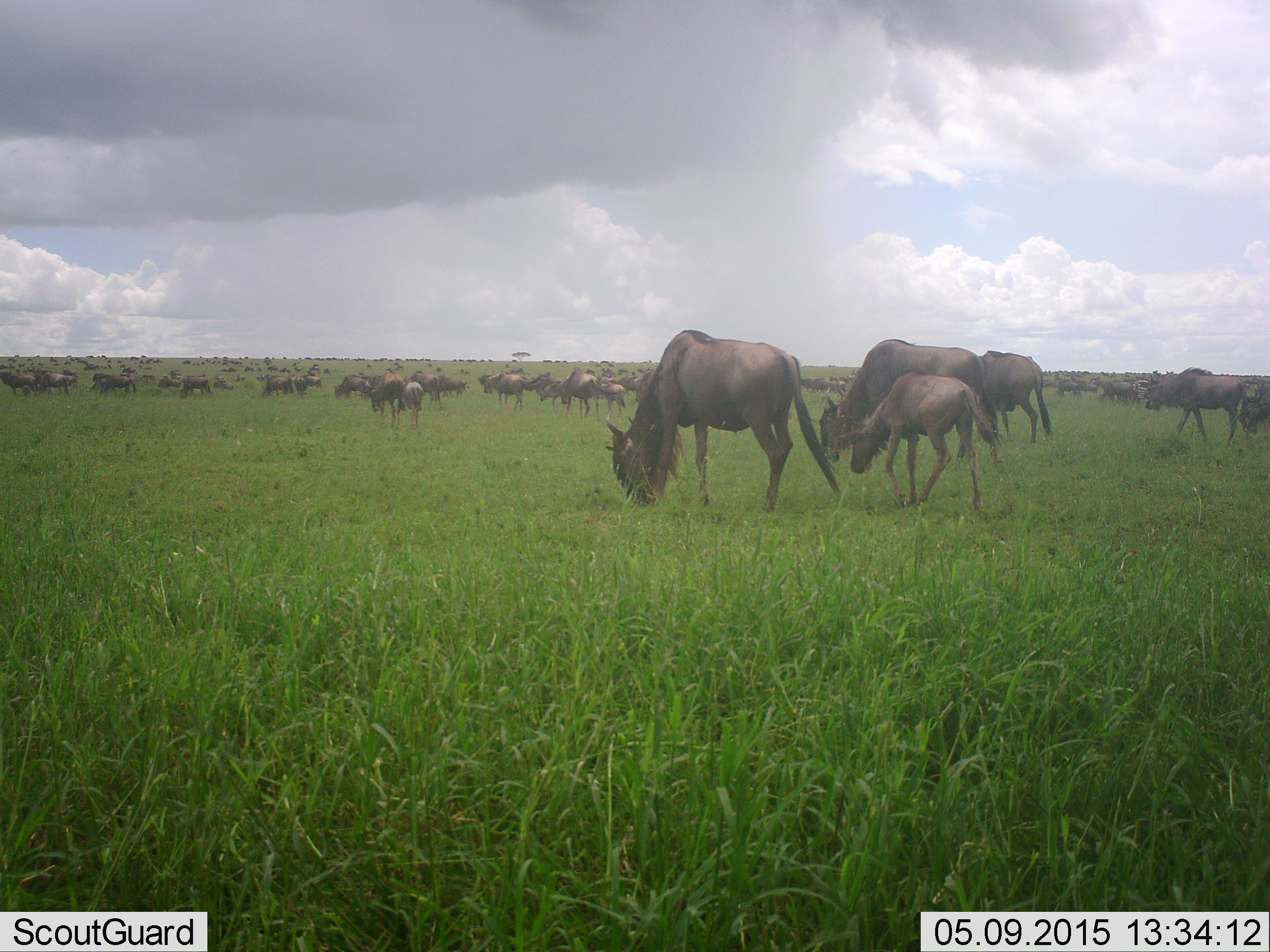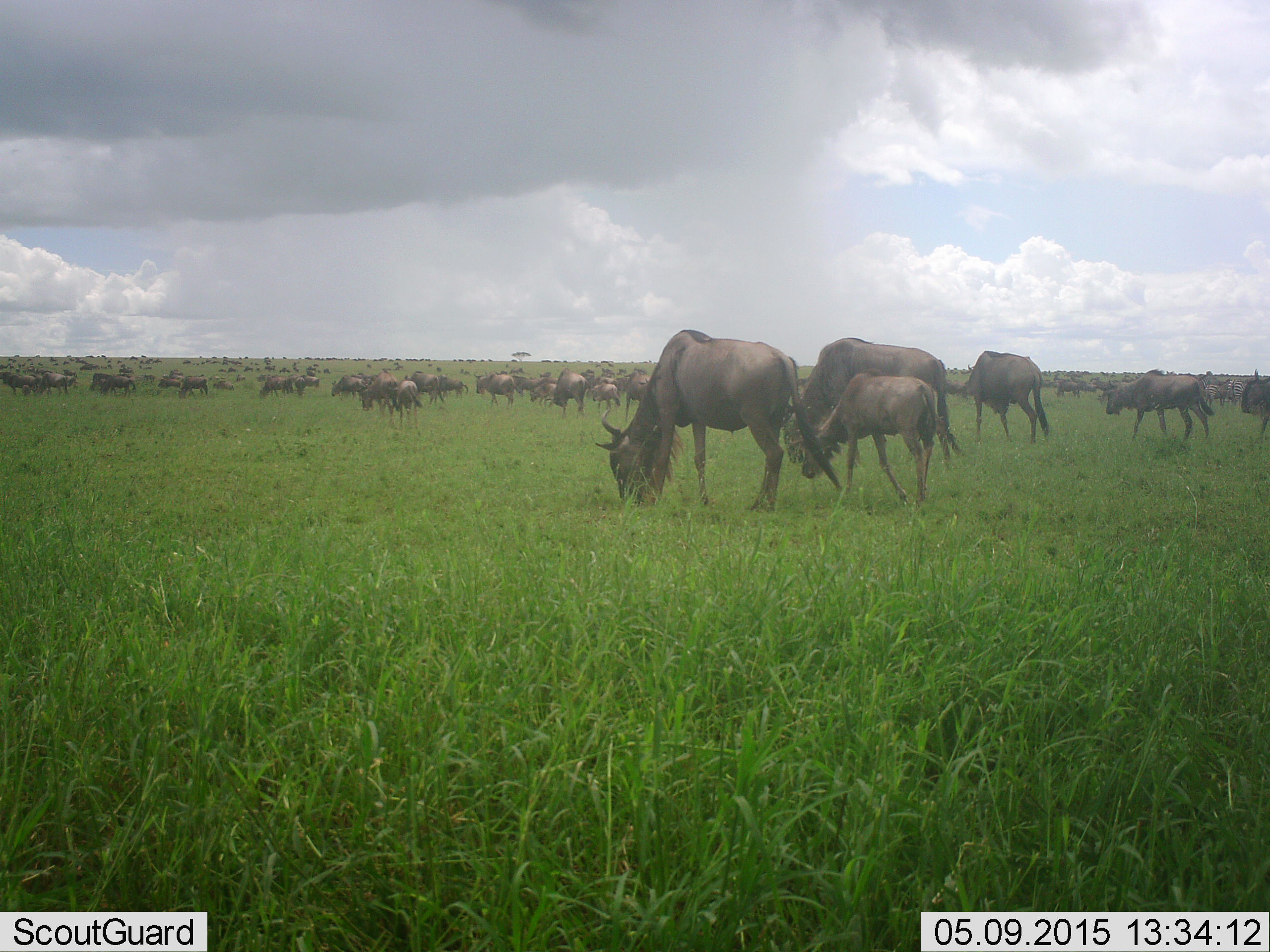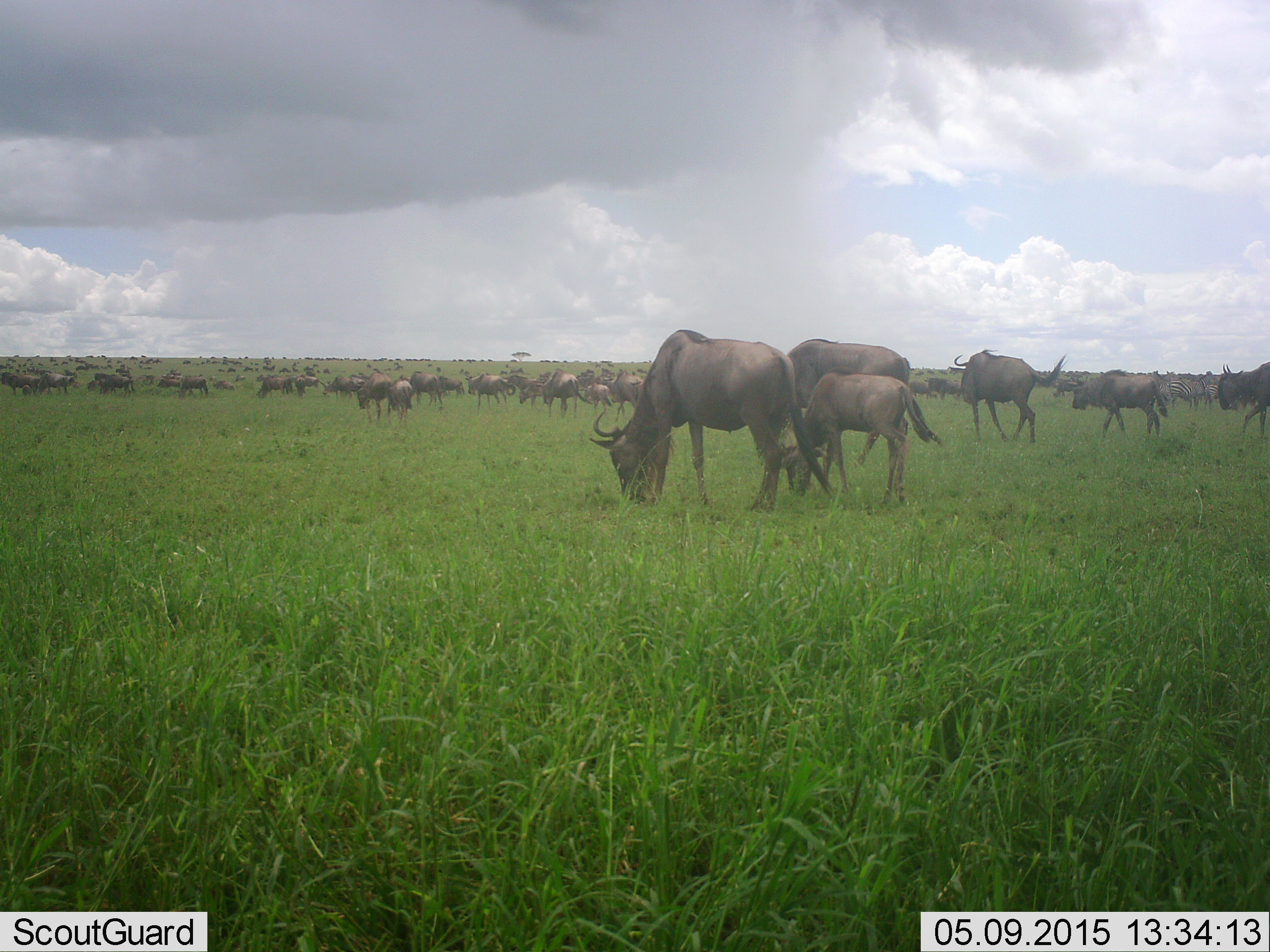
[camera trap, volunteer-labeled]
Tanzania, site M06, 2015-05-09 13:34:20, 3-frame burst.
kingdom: Animalia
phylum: Chordata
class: Mammalia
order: Artiodactyla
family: Bovidae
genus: Connochaetes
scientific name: Connochaetes taurinus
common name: blue wildebeest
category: wildebeest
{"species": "wildebeest (blue wildebeest) (Connochaetes taurinus)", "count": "51+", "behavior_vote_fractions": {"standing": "50%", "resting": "10%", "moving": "70%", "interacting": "10%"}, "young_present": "40%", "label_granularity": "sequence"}